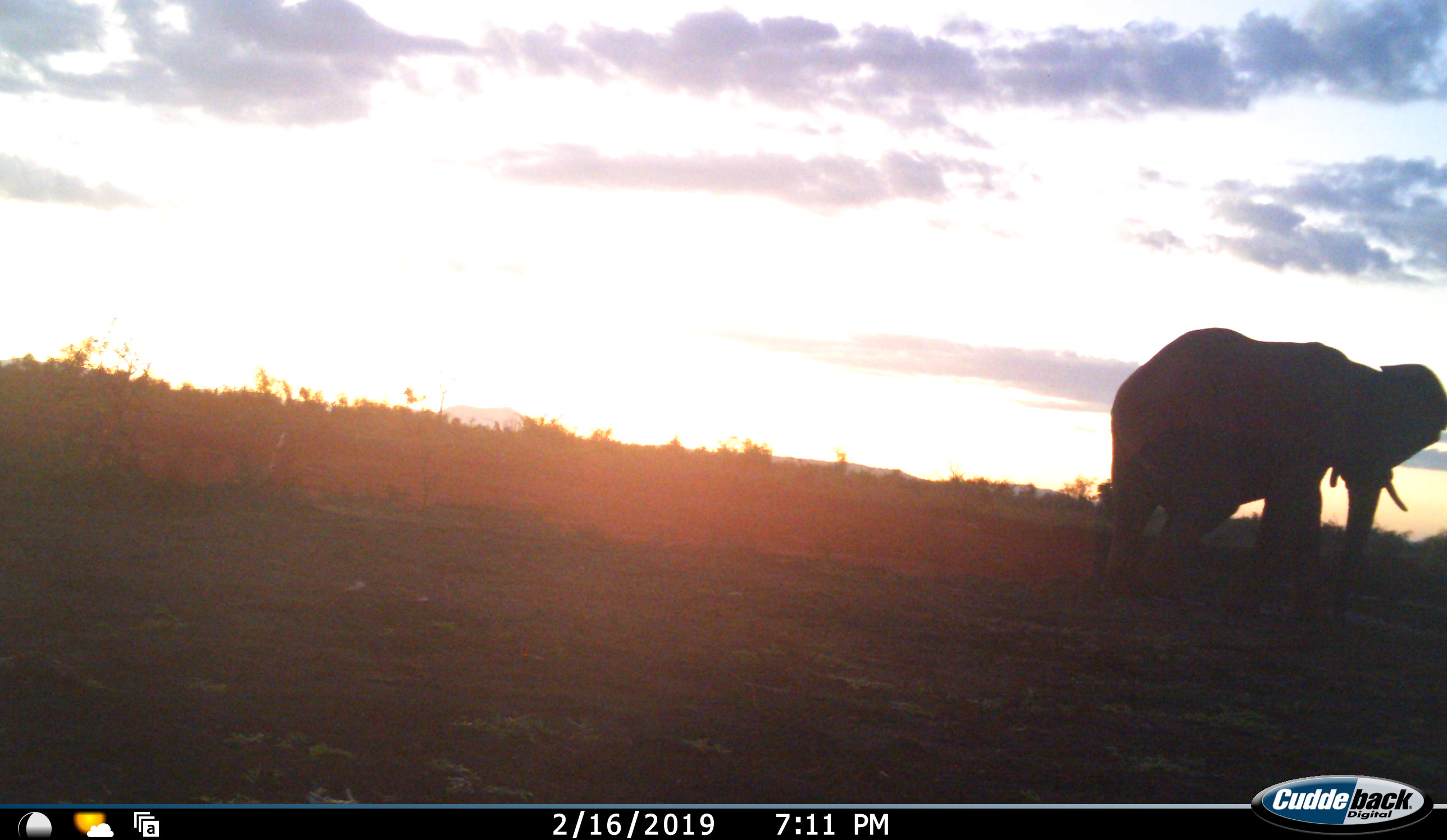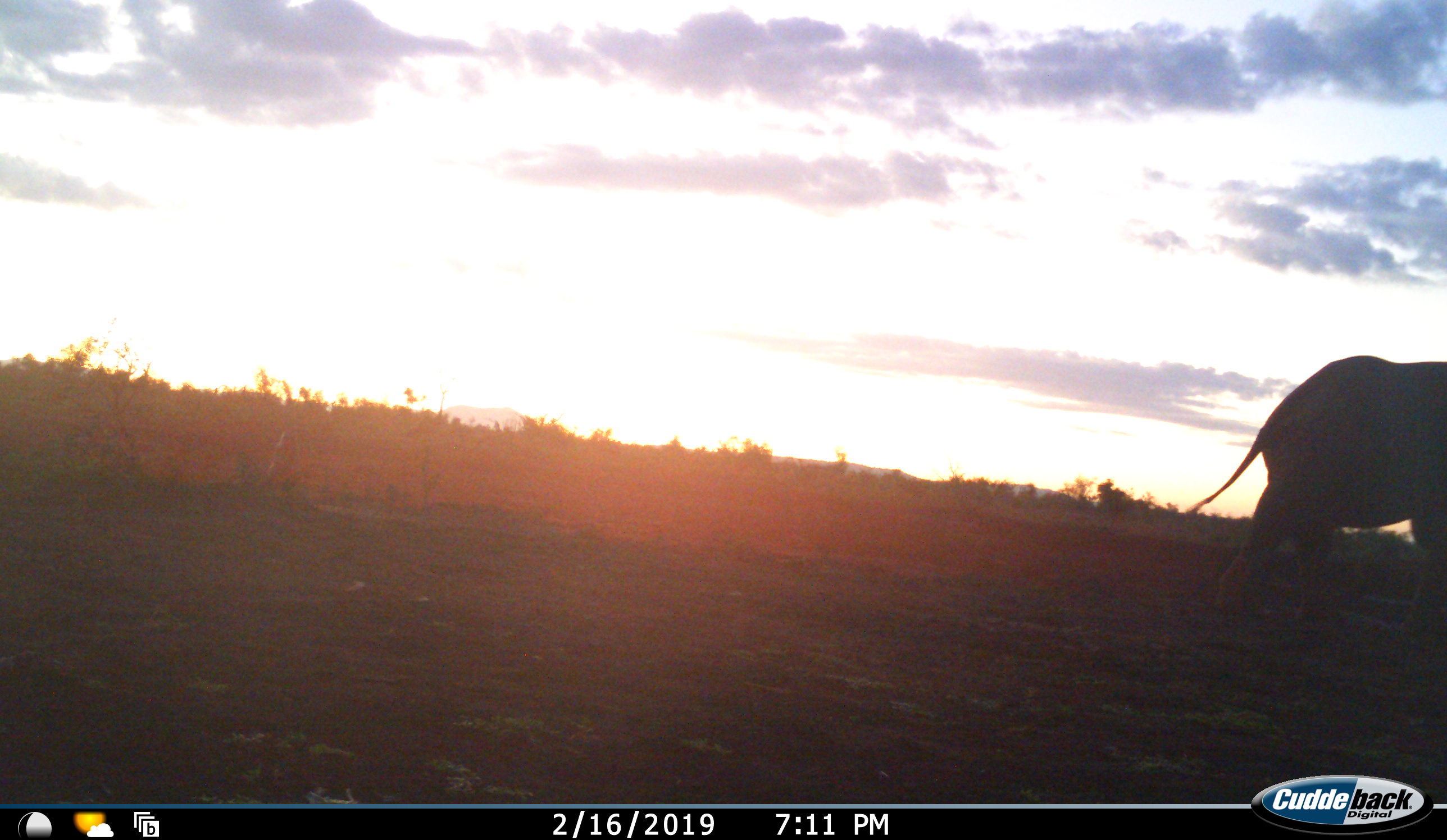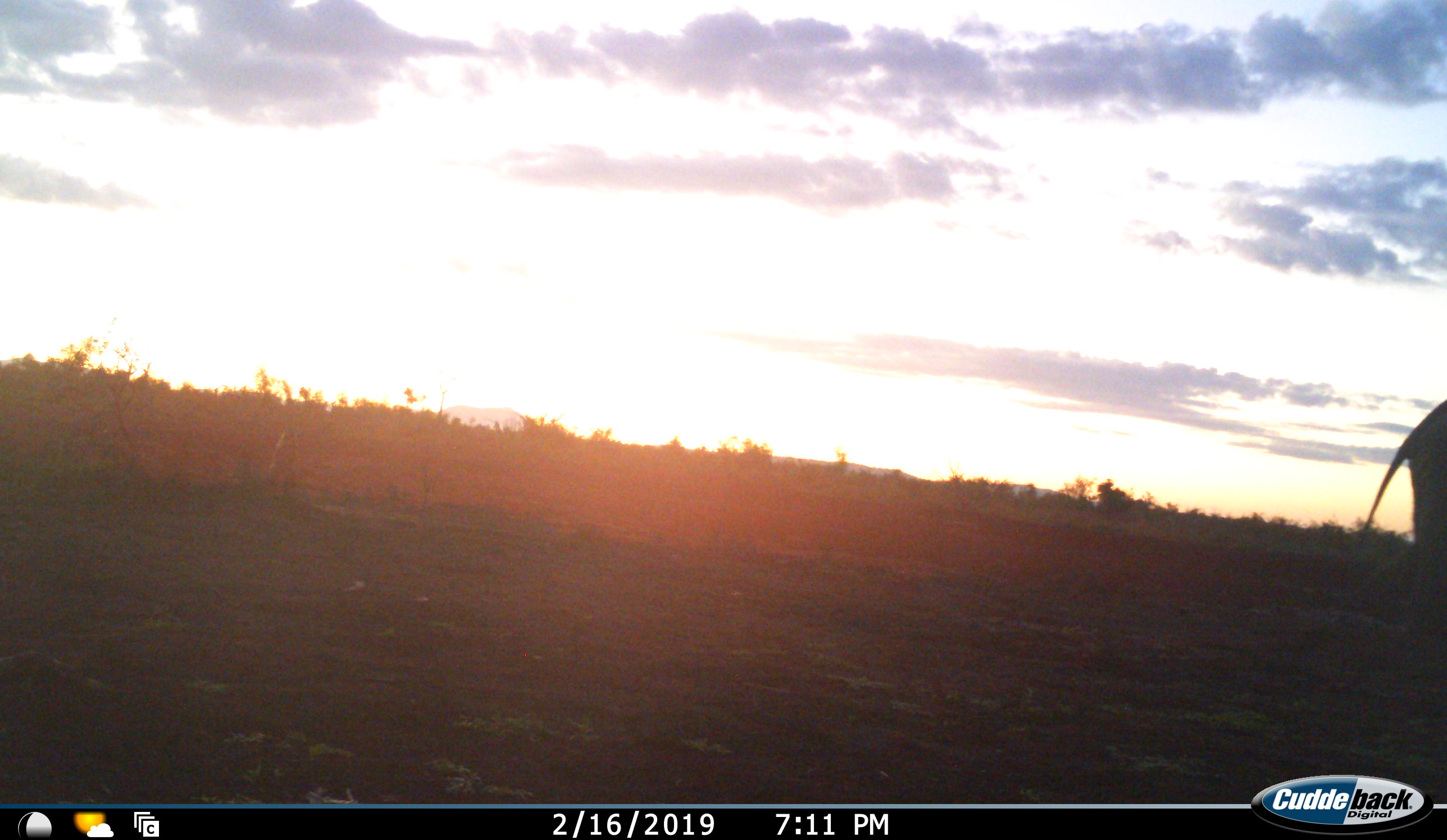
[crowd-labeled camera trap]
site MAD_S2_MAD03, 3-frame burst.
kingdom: Animalia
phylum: Chordata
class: Mammalia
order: Proboscidea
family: Elephantidae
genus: Loxodonta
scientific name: Loxodonta africana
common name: african bush elephant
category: elephant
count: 1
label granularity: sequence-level